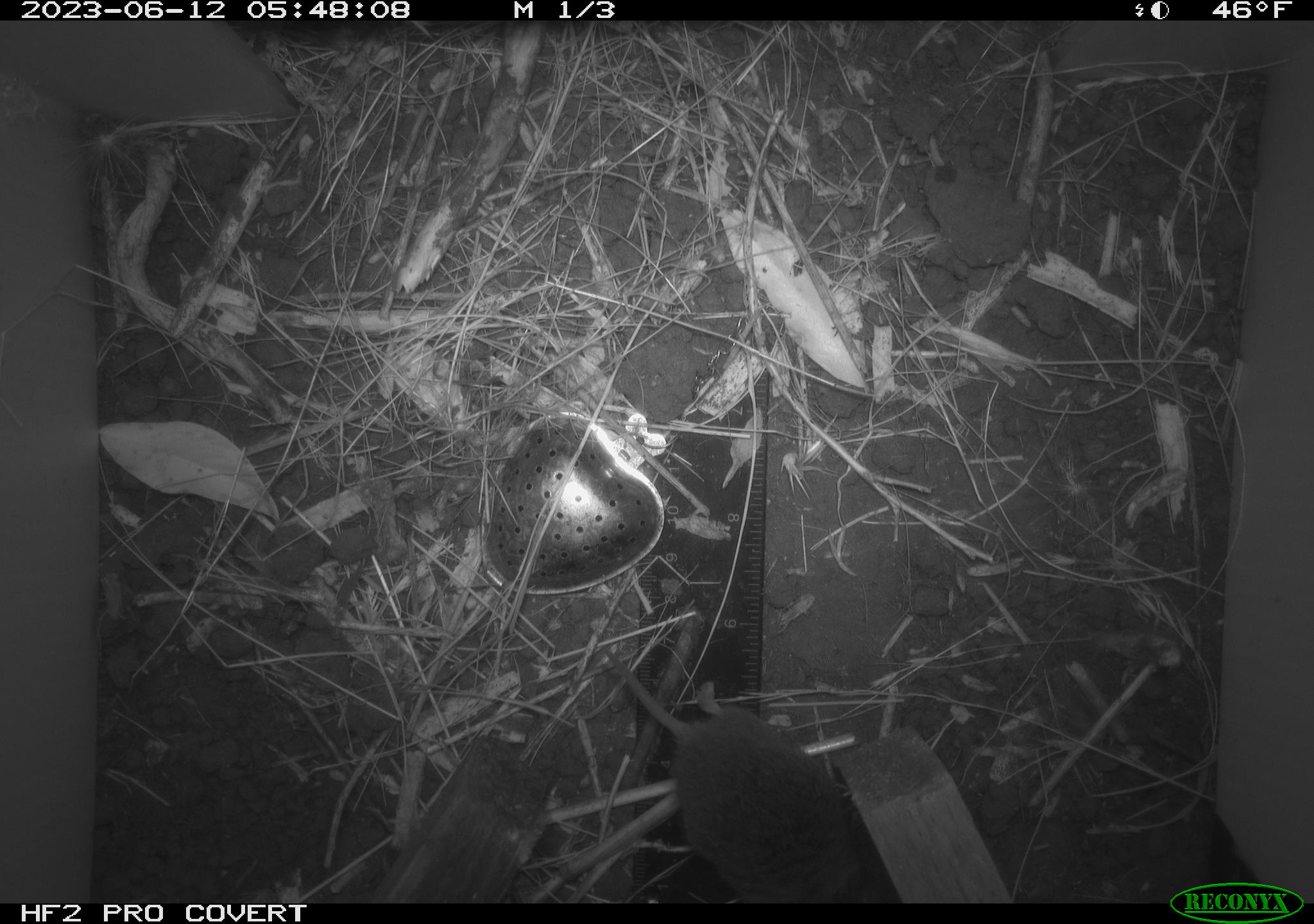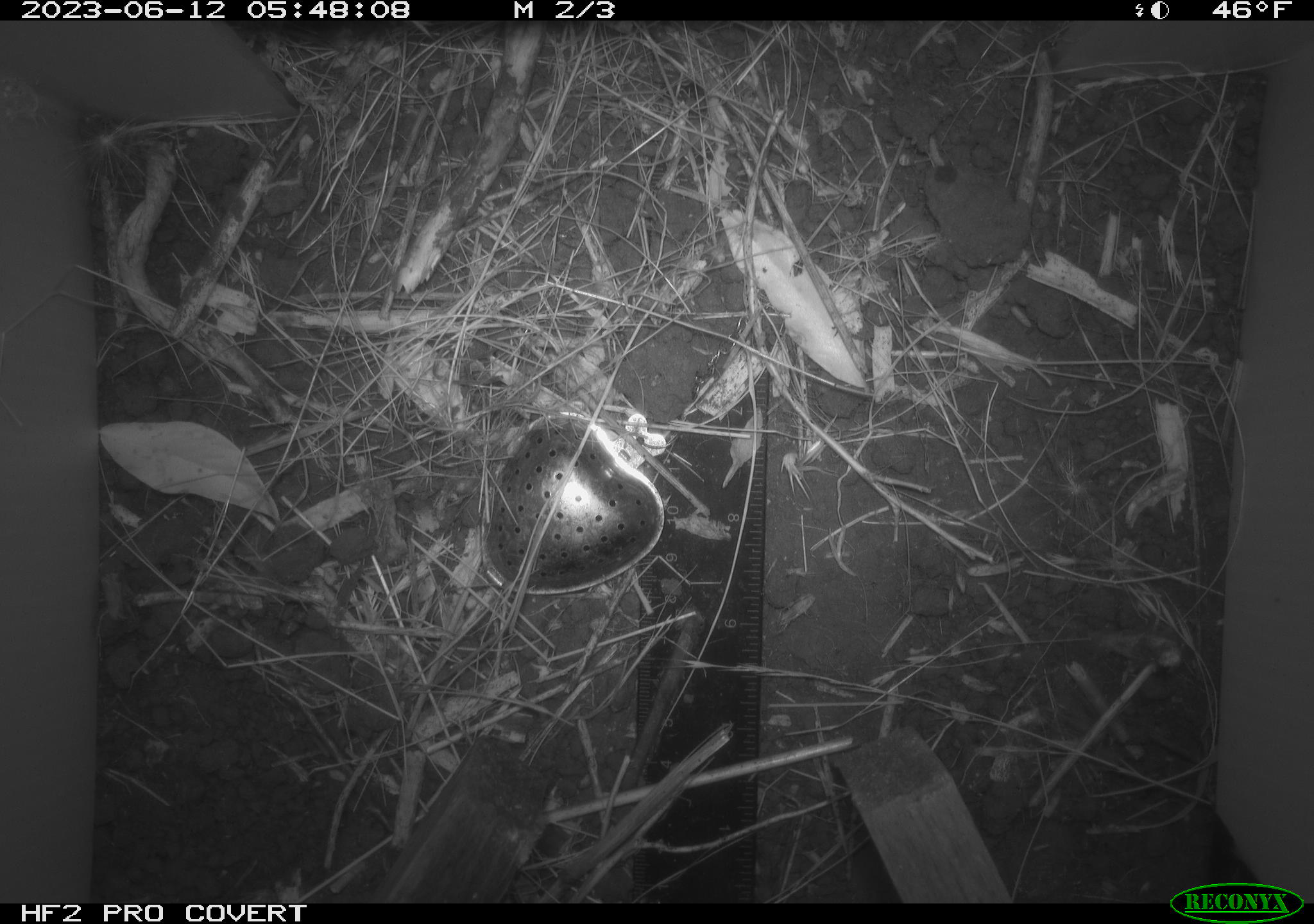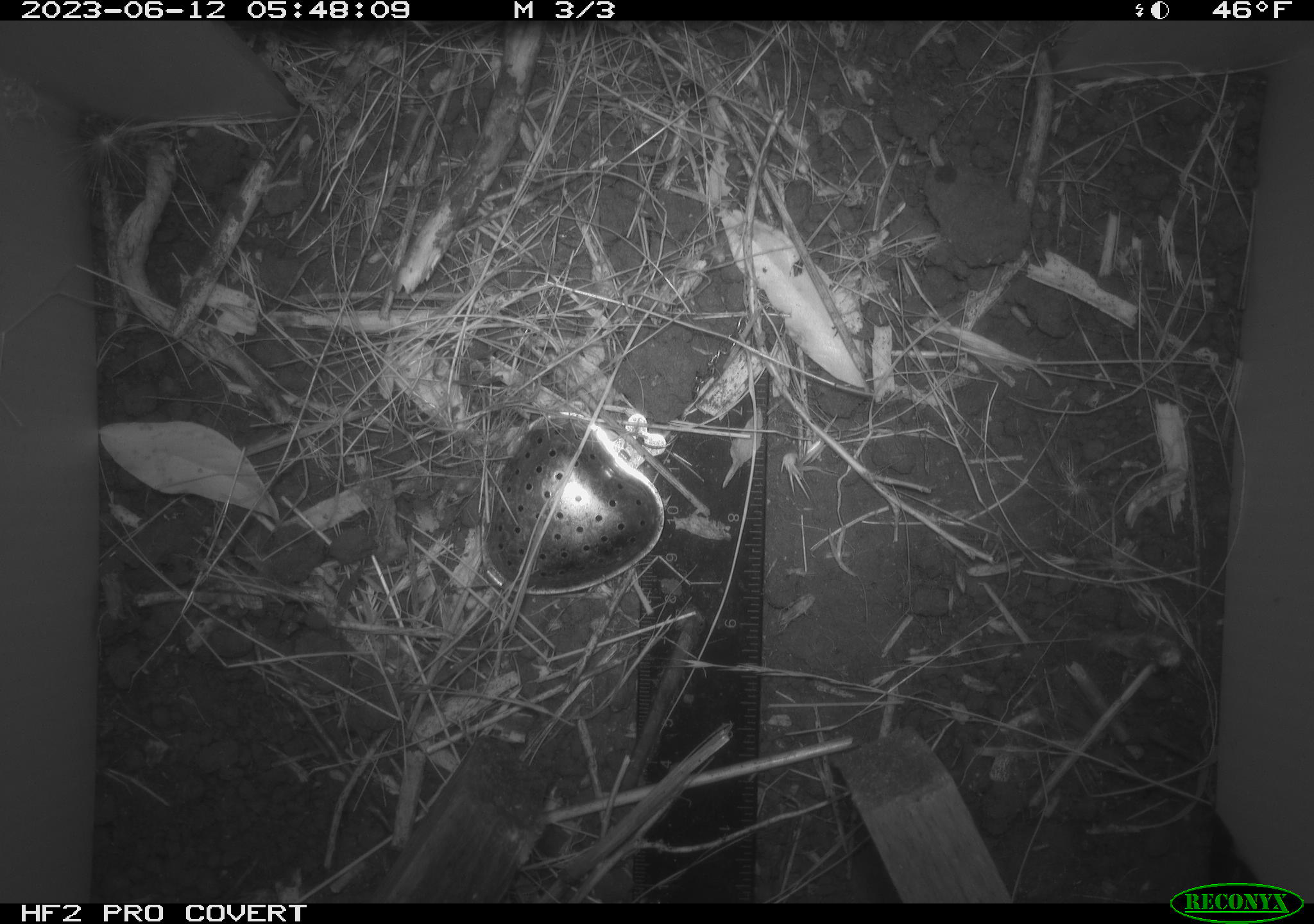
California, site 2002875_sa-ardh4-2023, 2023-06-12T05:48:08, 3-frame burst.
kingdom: Animalia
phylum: Chordata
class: Mammalia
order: Rodentia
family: Cricetidae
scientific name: Arvicolinae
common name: voles, lemmings, and muskrats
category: arvicolinae subfamily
Arvicolinae subfamily (voles, lemmings, and muskrats) (Arvicolinae).